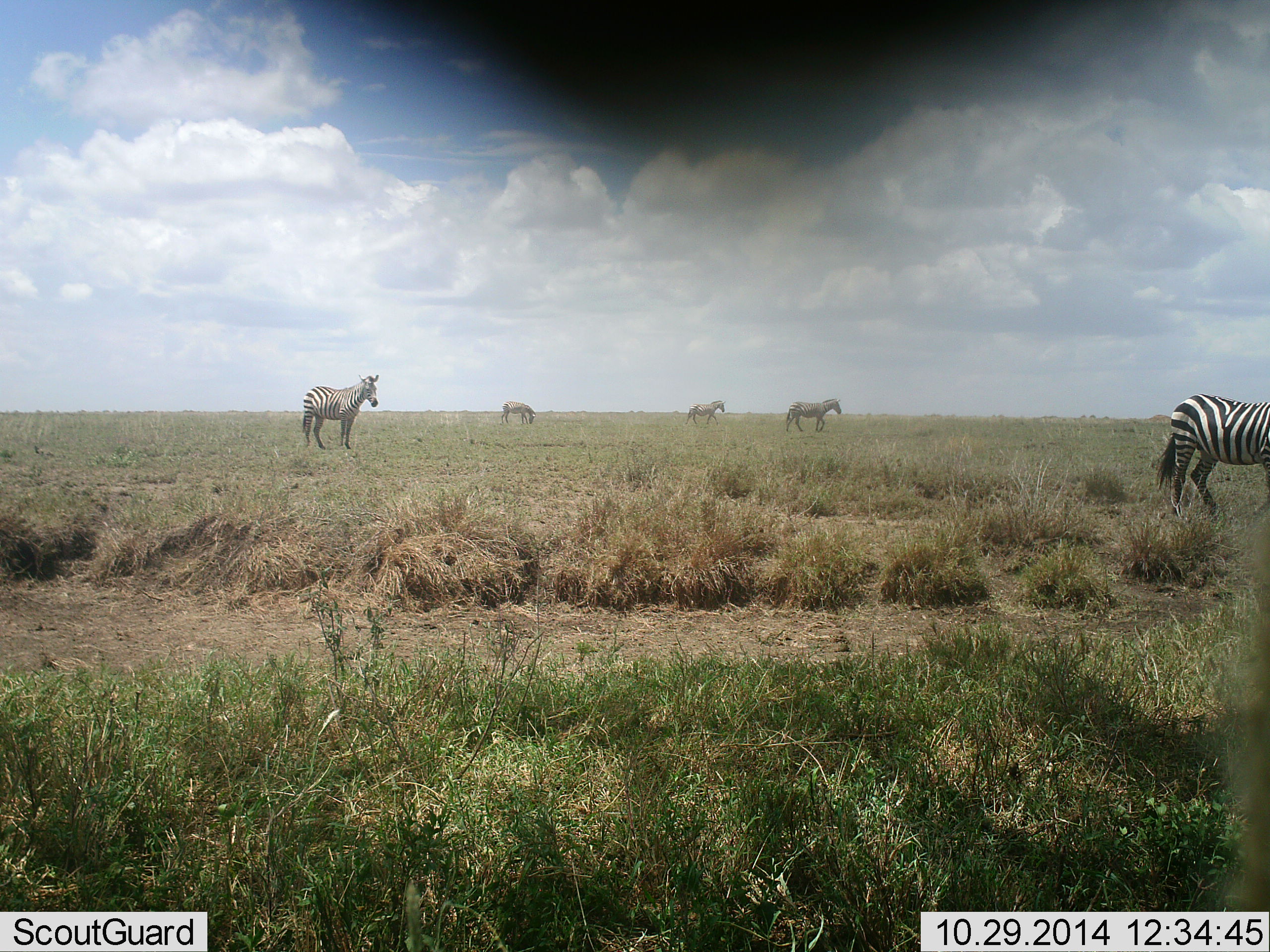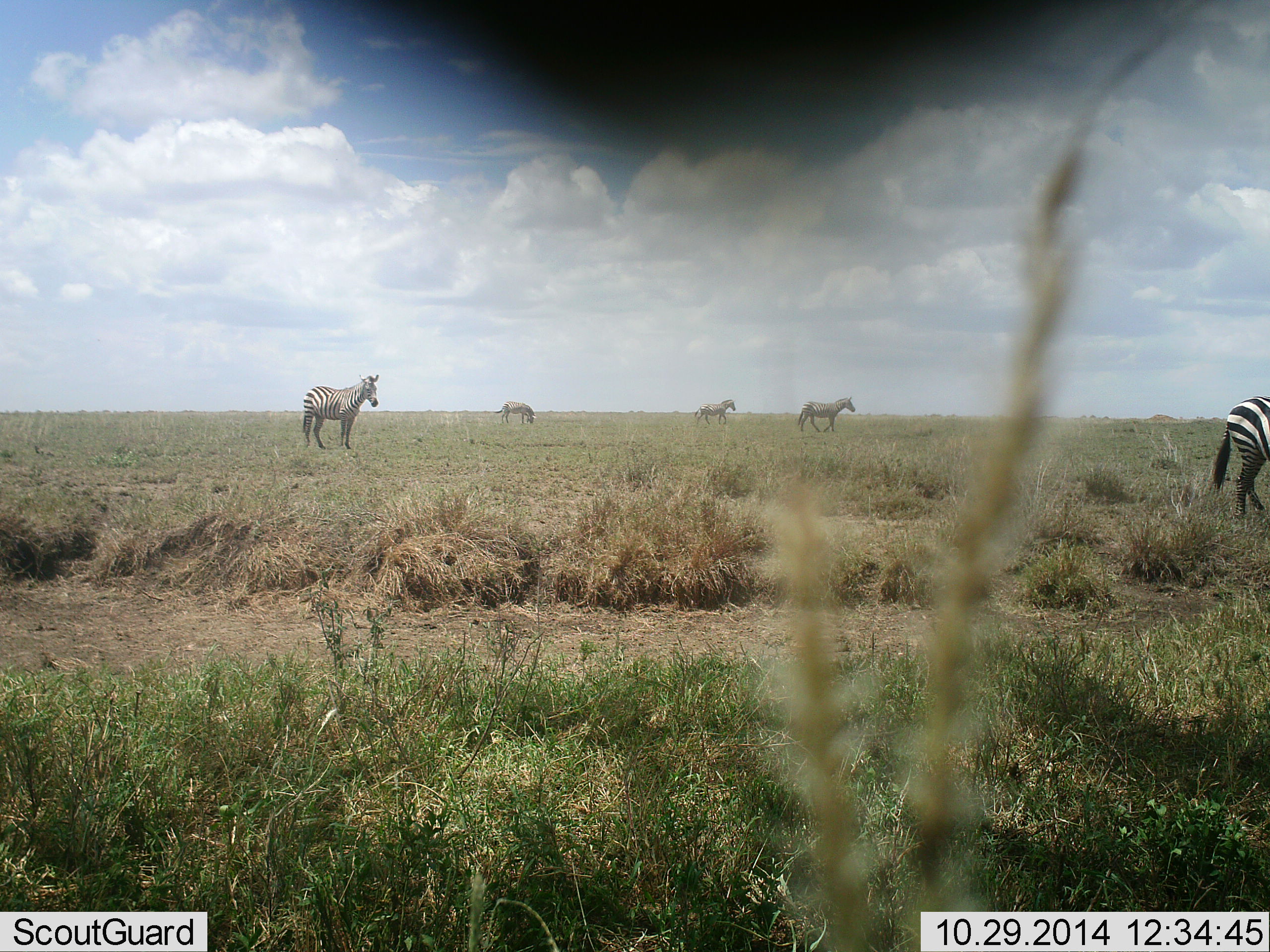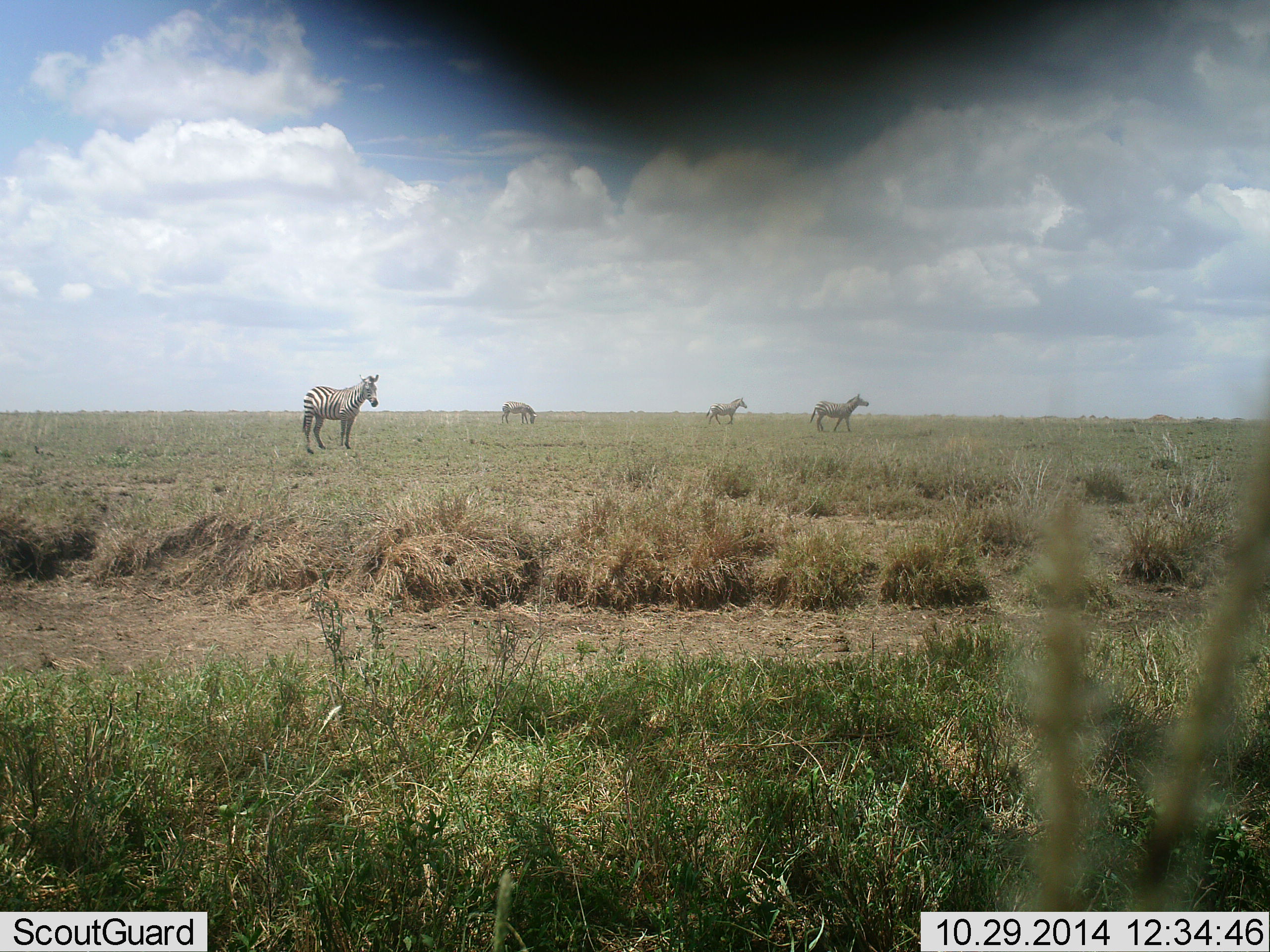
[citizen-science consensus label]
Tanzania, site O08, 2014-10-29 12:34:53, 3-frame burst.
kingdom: Animalia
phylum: Chordata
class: Mammalia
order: Perissodactyla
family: Equidae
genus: Equus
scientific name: Equus quagga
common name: plains zebra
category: zebra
Zebra (plains zebra) (Equus quagga), count 5. Behavior (volunteer vote fractions): standing 60%, resting 0%, moving 100%, interacting 0%. Young present (vote fraction): 0%. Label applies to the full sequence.